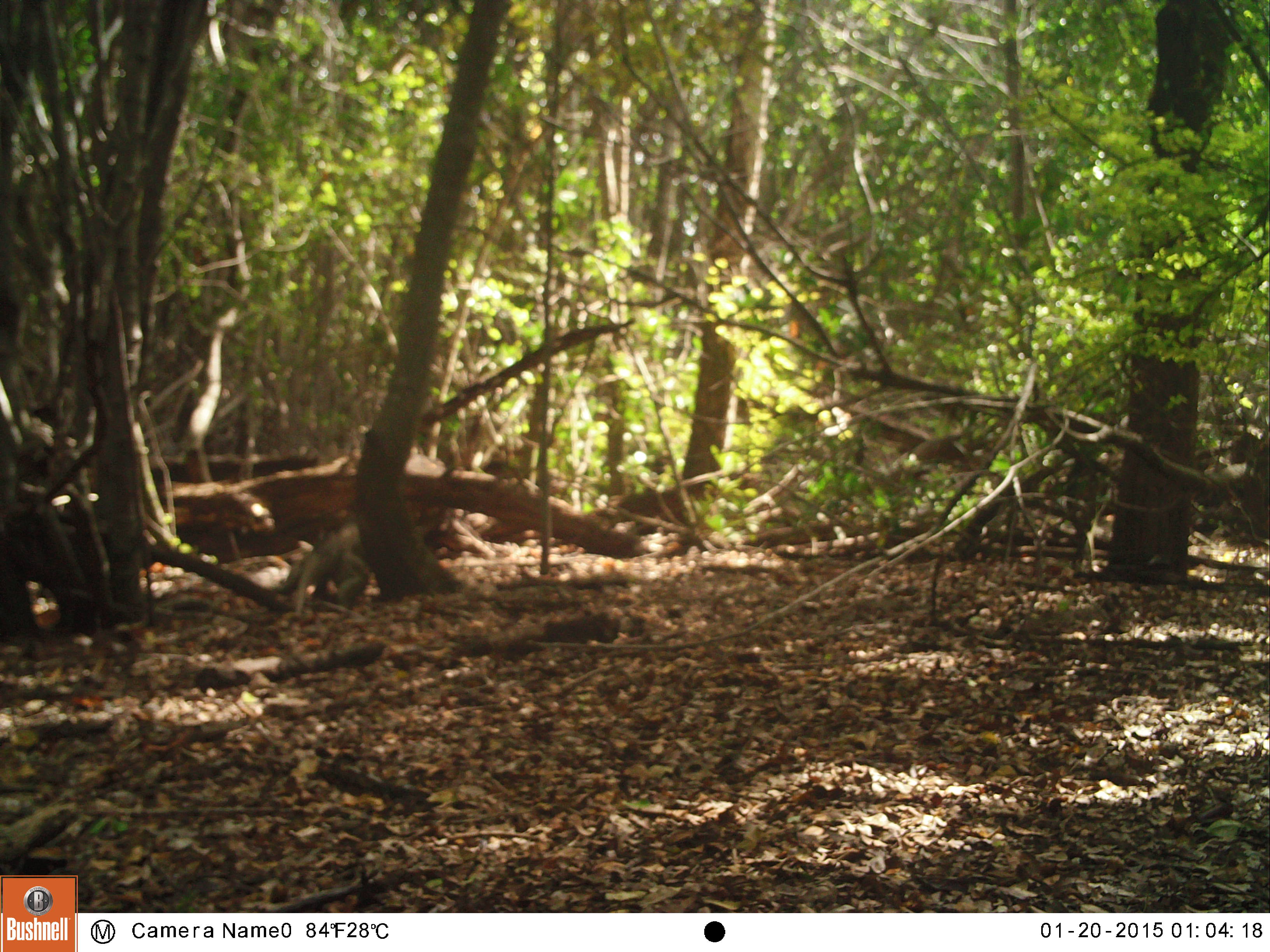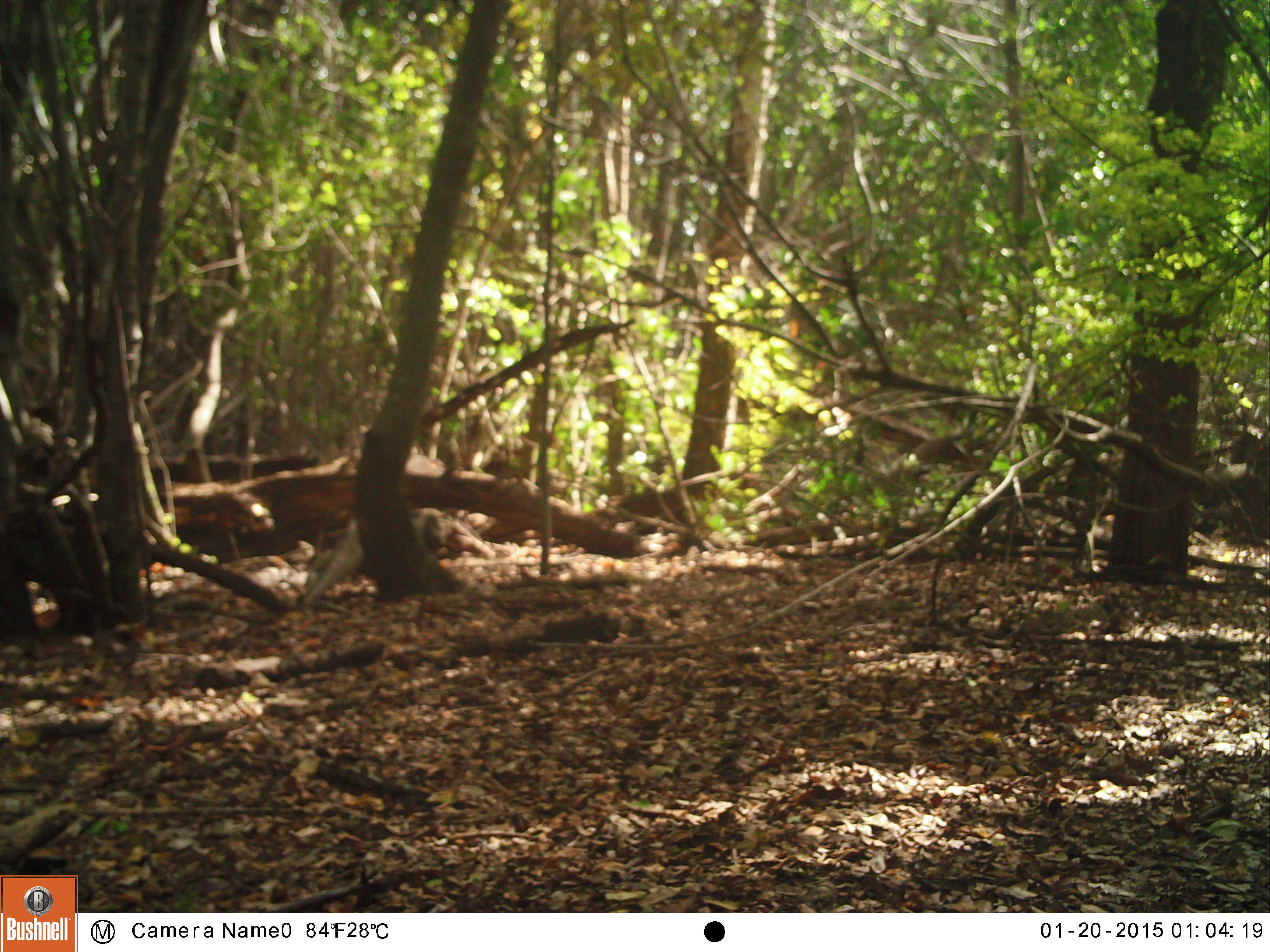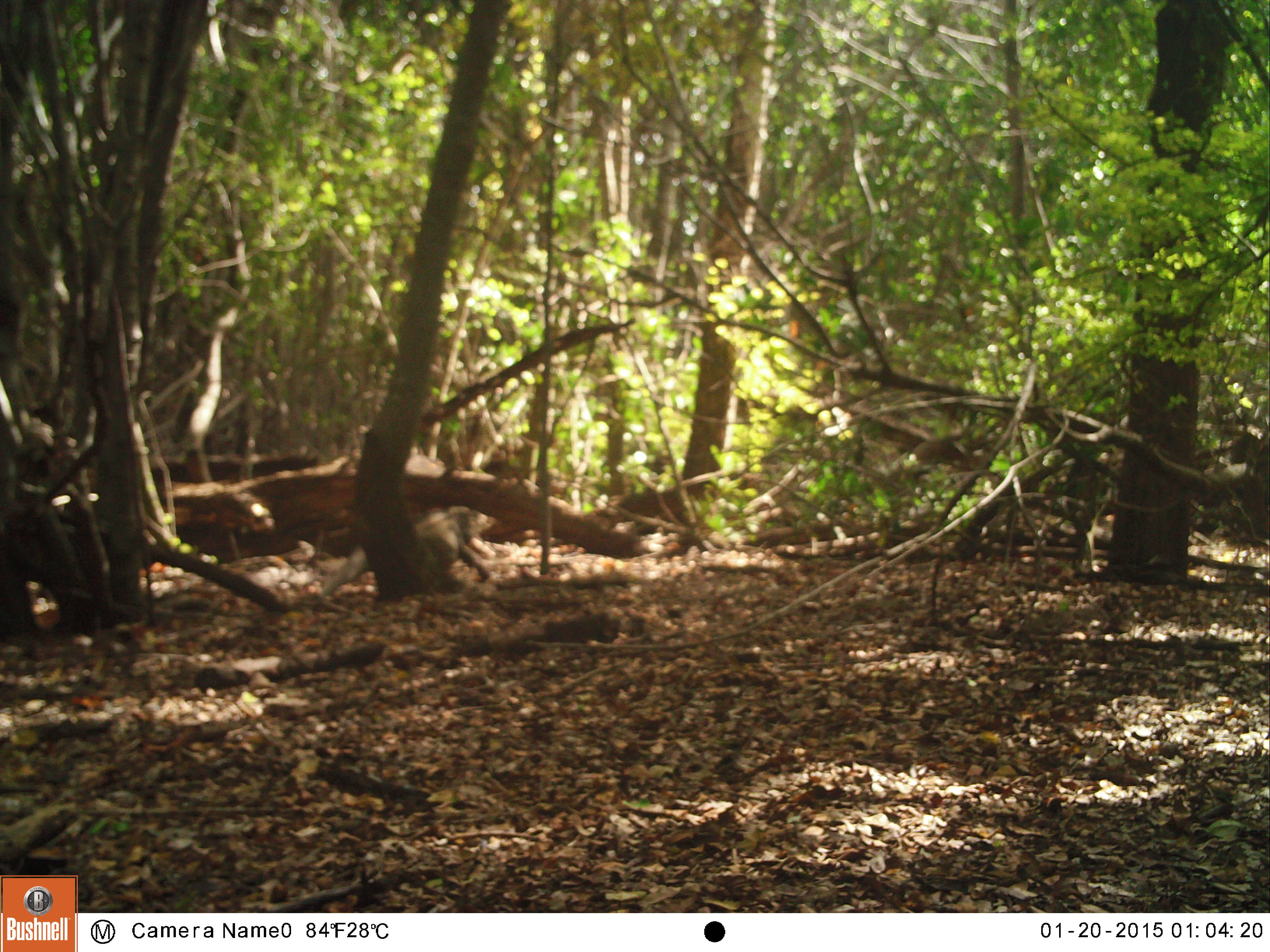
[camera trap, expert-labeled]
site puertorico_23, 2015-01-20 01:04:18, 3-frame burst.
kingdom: Animalia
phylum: Chordata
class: Reptilia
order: Squamata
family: Iguanidae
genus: Iguana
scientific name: Iguana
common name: typical iguanas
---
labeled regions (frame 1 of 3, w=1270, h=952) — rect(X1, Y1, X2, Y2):
iguana: rect(280, 518, 373, 630)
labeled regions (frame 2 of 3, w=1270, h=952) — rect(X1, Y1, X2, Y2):
iguana: rect(291, 519, 377, 611)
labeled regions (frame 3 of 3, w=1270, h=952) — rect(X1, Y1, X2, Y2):
iguana: rect(421, 497, 491, 577)